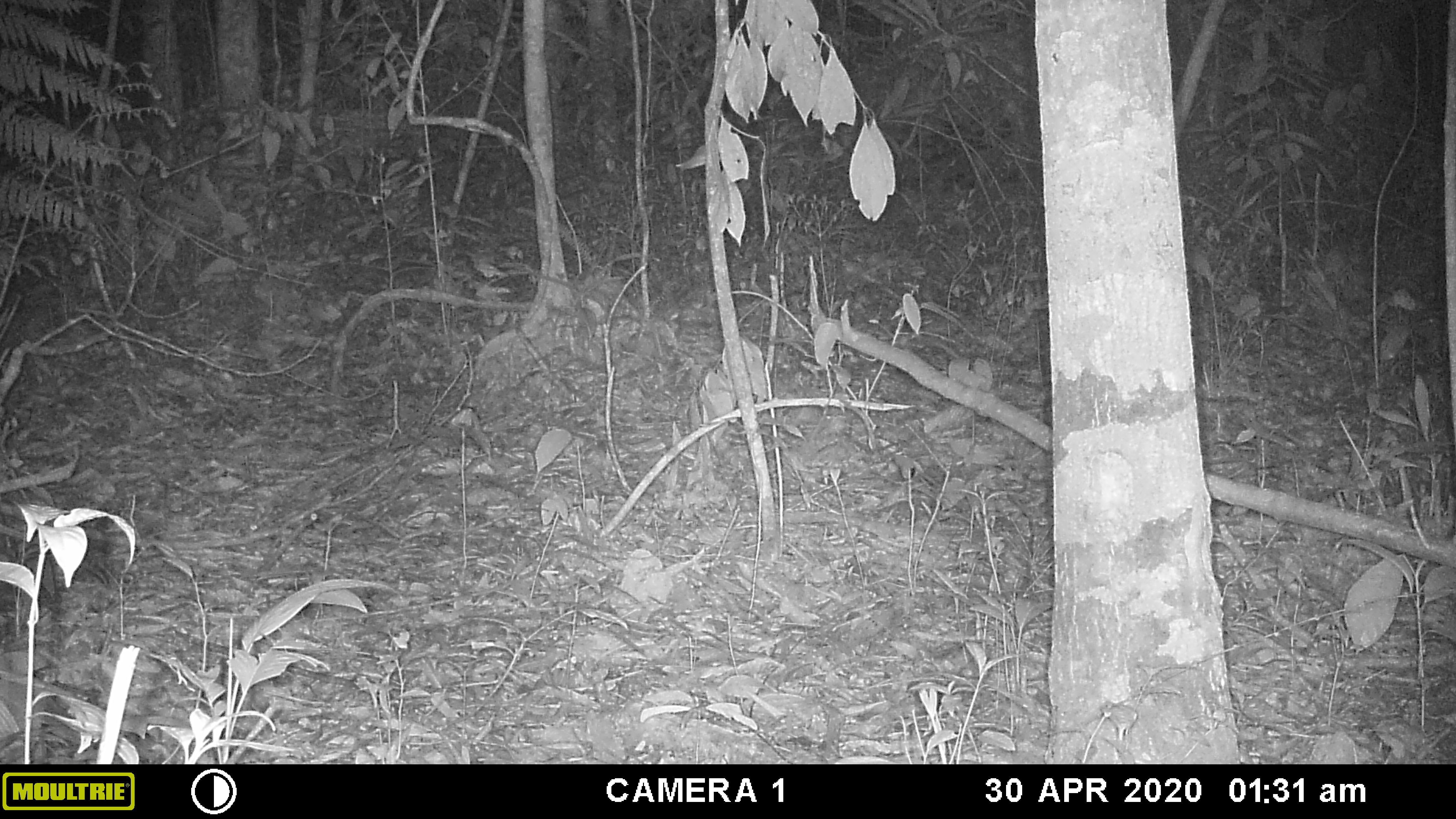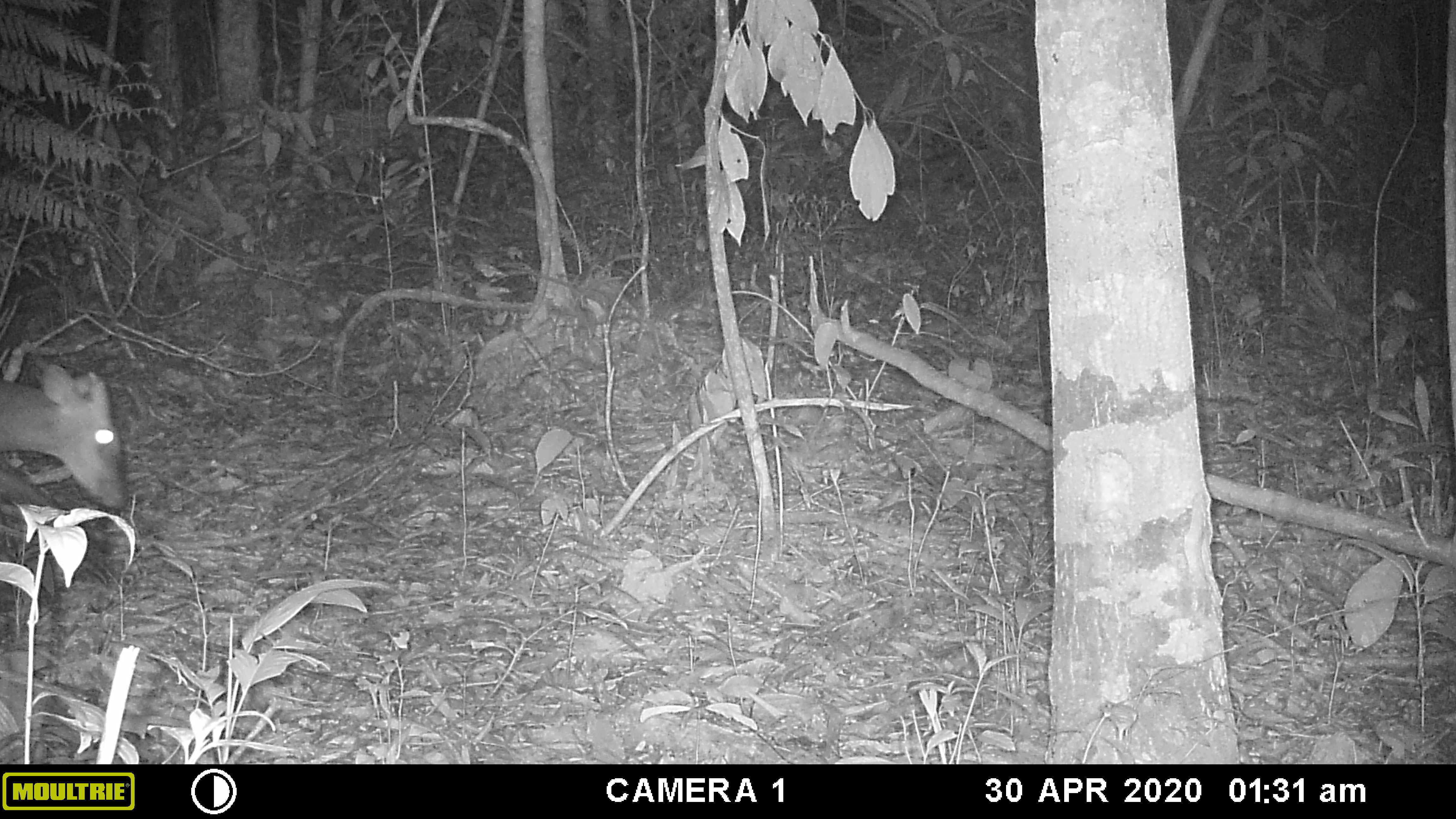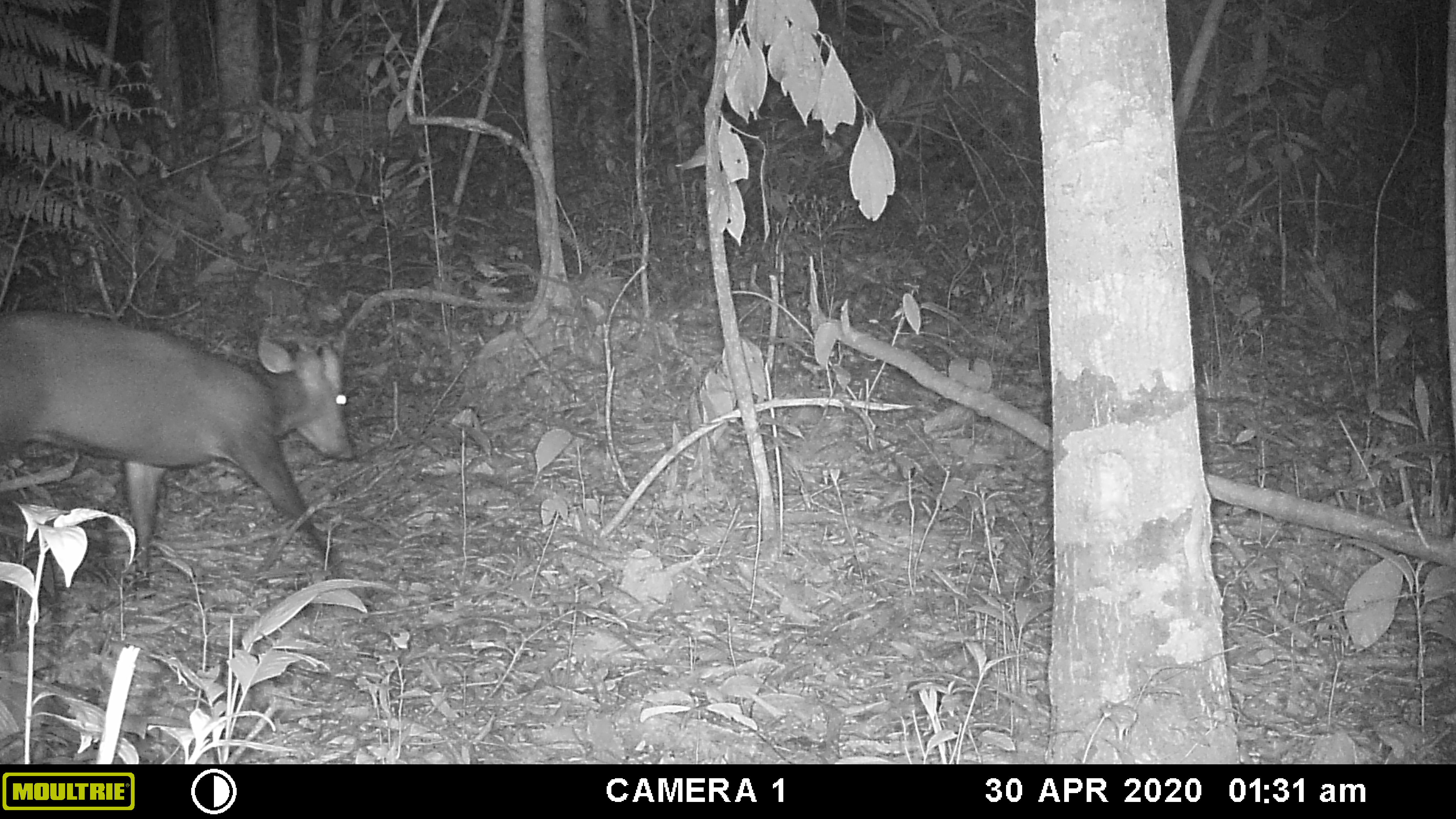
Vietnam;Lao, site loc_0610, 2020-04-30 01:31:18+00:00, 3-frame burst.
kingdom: Animalia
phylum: Chordata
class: Mammalia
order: Artiodactyla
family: Cervidae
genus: Muntiacus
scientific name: Muntiacus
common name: muntjacs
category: unidentified muntjac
Unidentified muntjac (muntjacs) (Muntiacus). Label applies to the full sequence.